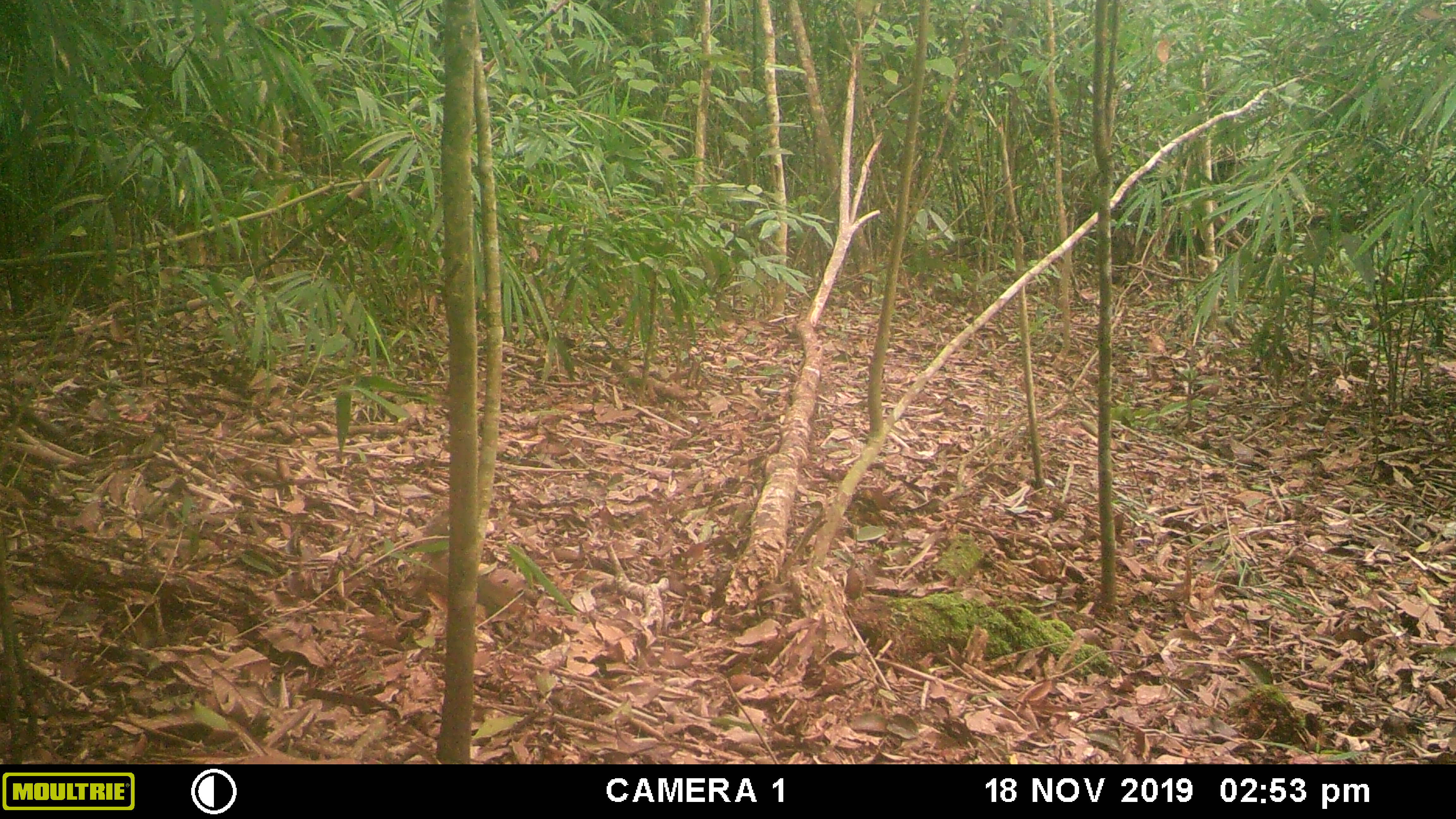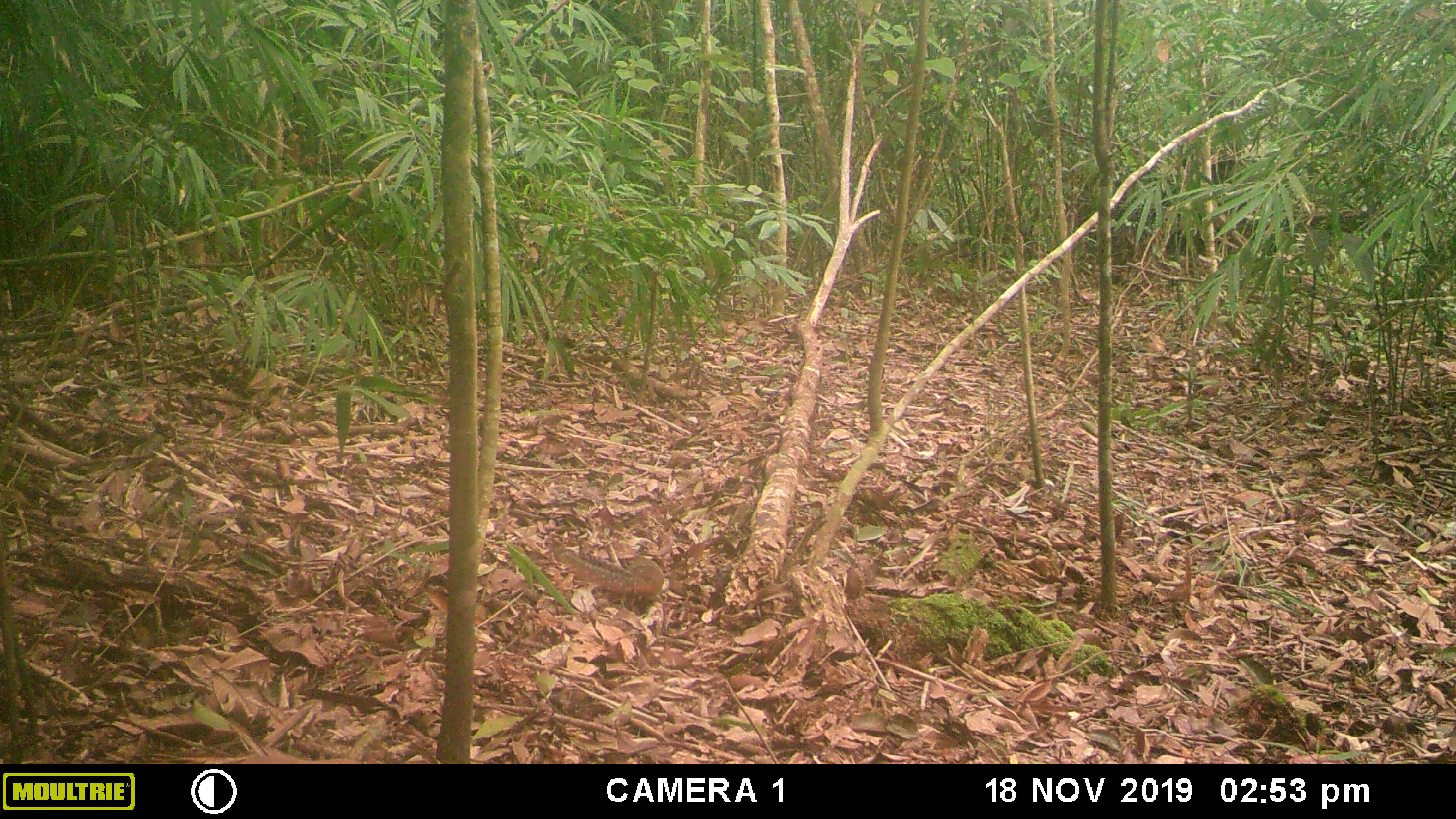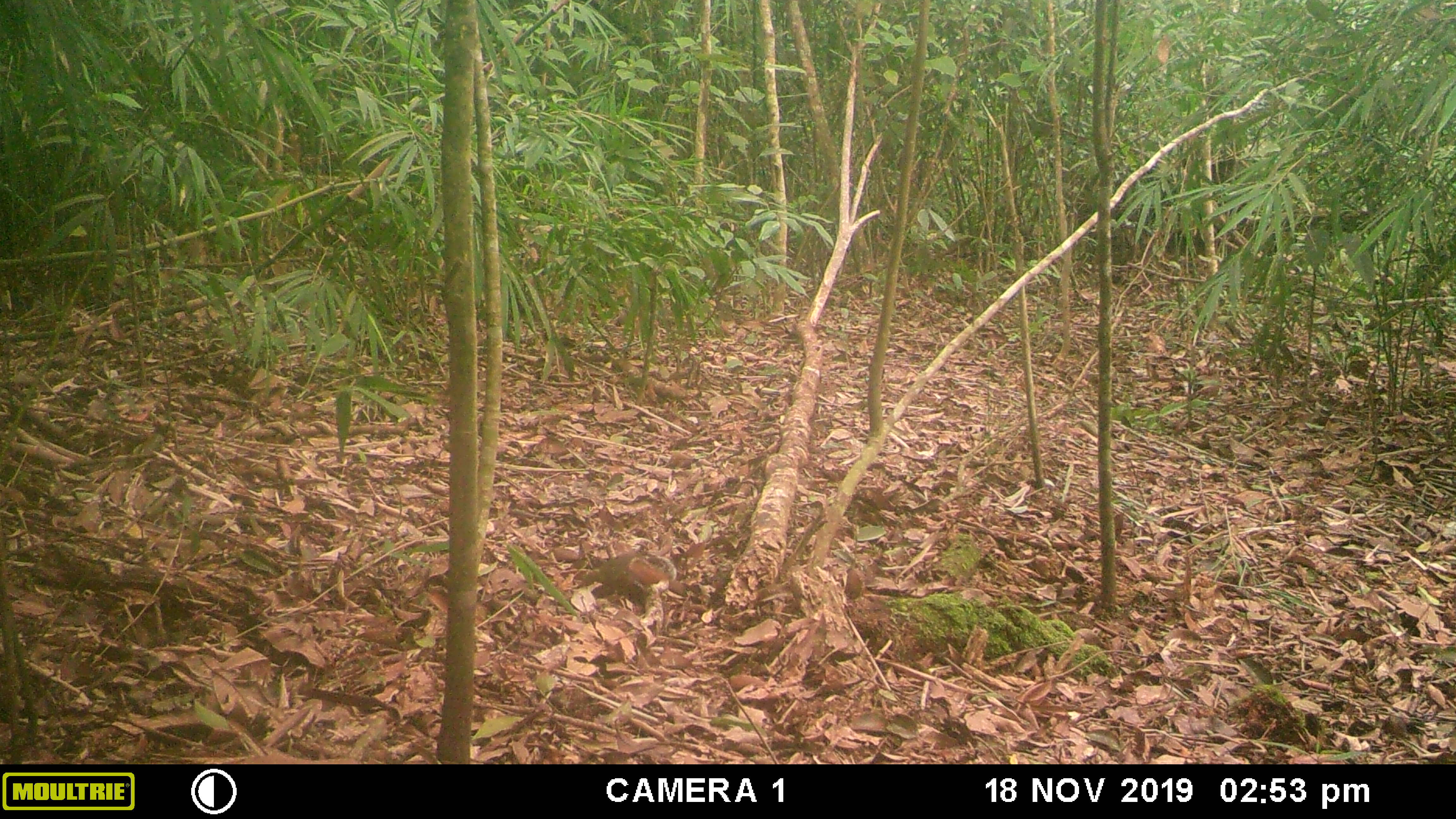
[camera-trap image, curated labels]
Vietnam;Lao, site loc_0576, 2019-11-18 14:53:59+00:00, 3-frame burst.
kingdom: Animalia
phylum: Chordata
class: Mammalia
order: Rodentia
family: Sciuridae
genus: Dremomys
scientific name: Dremomys rufigenis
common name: red-cheeked squirrel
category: red cheeked squirrel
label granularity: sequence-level